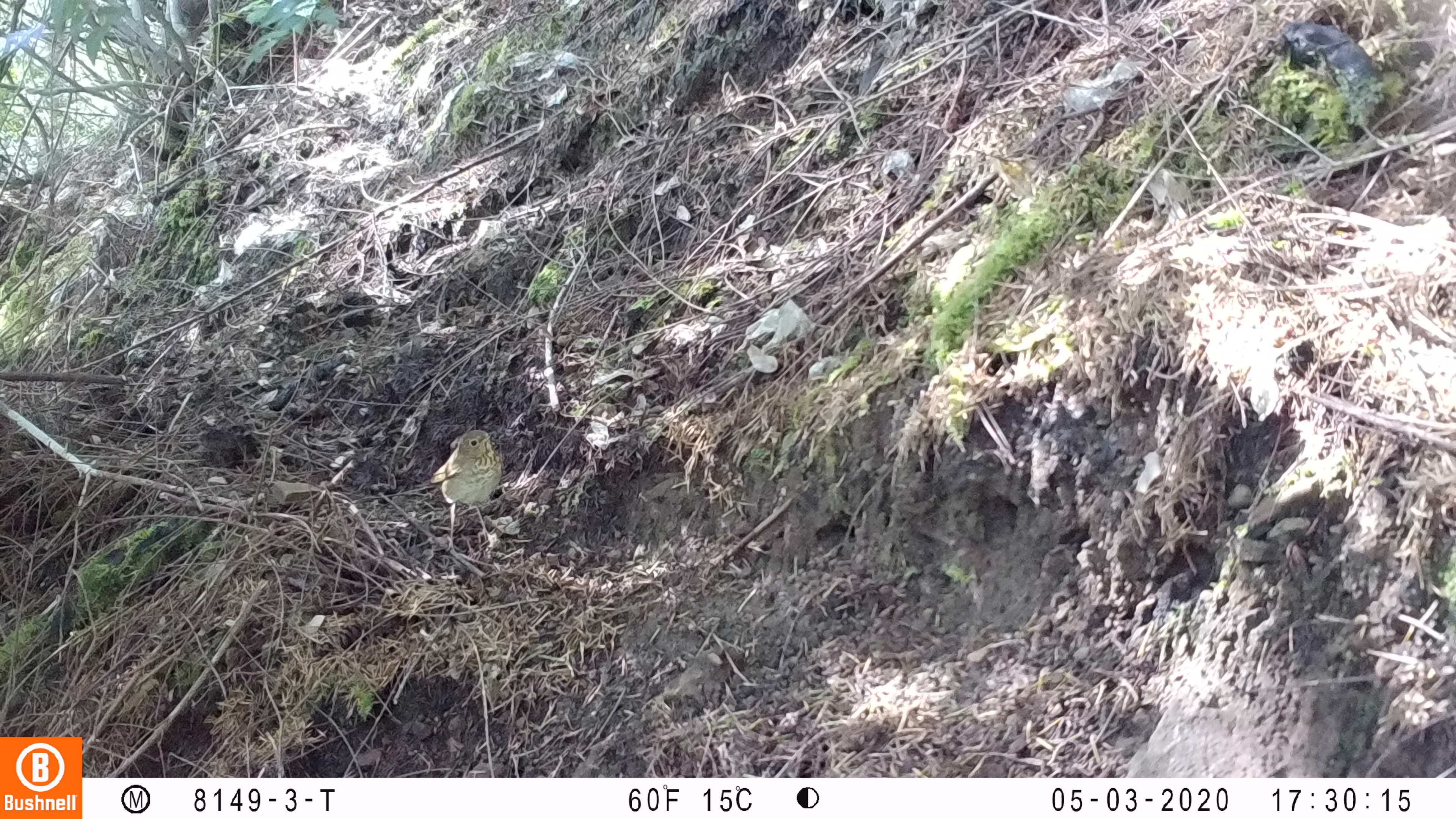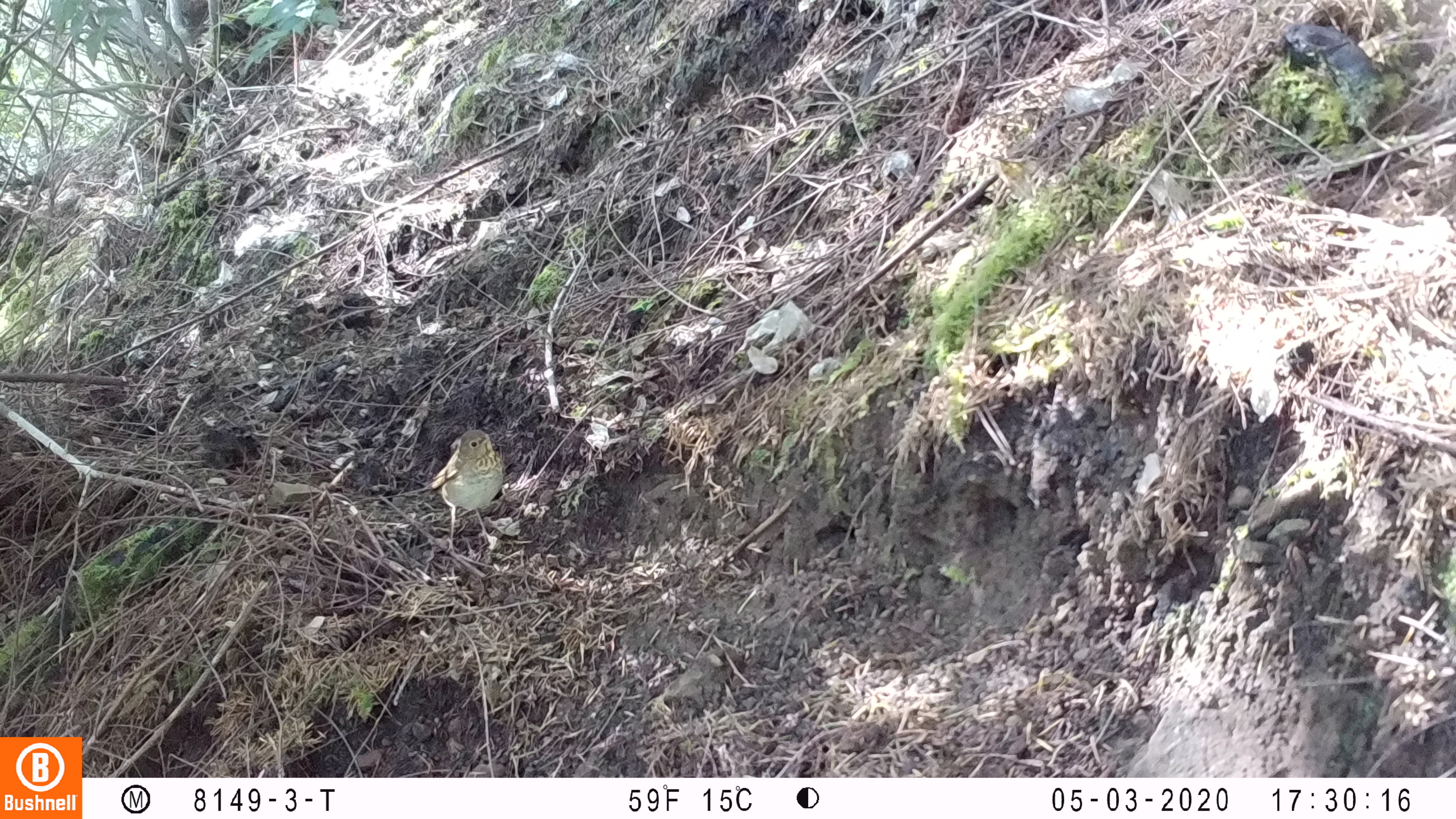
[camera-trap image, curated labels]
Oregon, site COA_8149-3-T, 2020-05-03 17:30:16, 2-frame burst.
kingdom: Animalia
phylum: Chordata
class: Aves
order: Passeriformes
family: Turdidae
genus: Catharus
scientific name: Catharus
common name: brown thrushes and nightingale-thrushes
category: catharus species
Catharus species (brown thrushes and nightingale-thrushes) (Catharus).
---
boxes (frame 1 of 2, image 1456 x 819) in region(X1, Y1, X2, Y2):
catharus species: region(400, 418, 516, 559)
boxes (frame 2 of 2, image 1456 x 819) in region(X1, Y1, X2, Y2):
catharus species: region(406, 413, 516, 564)